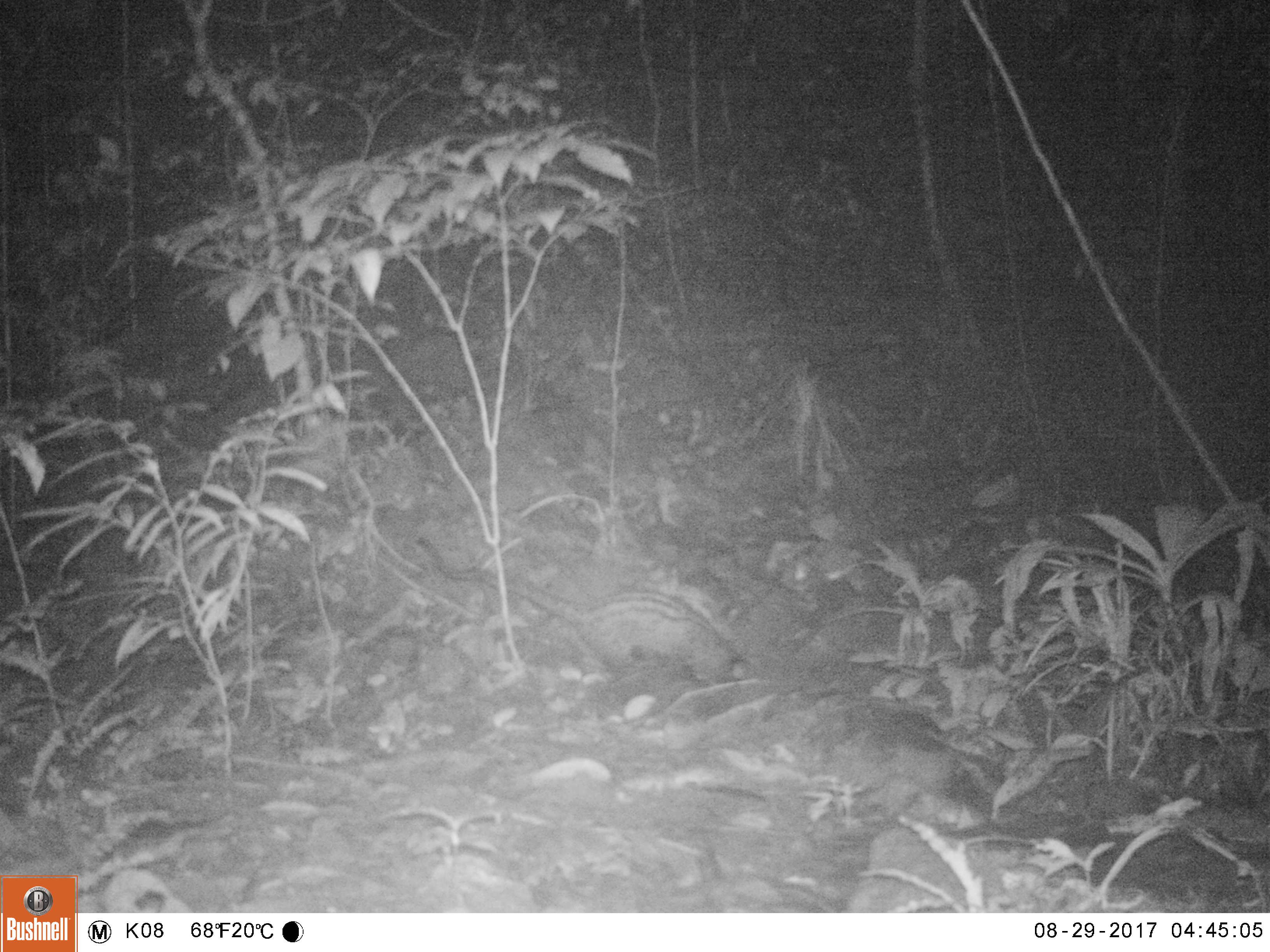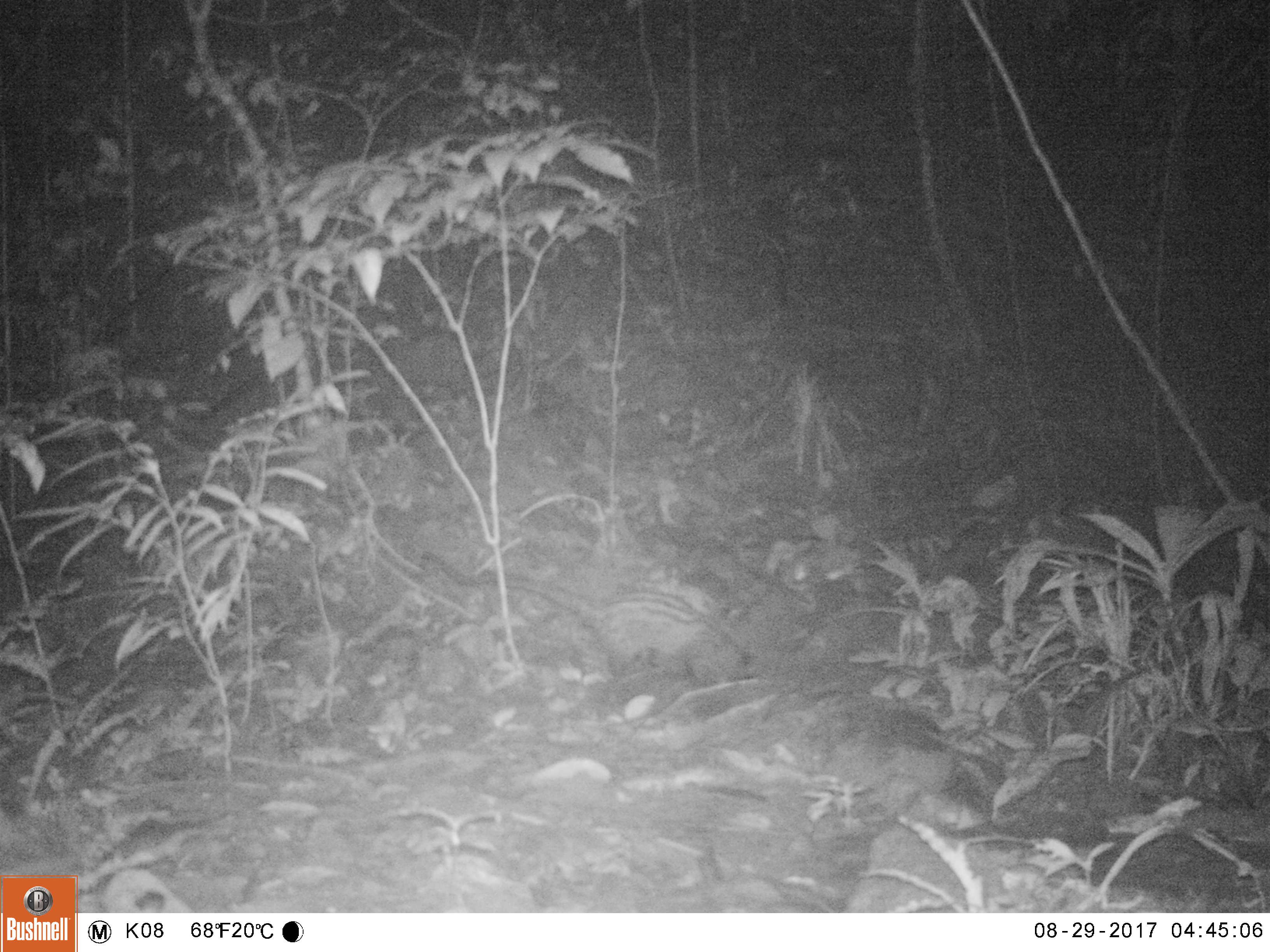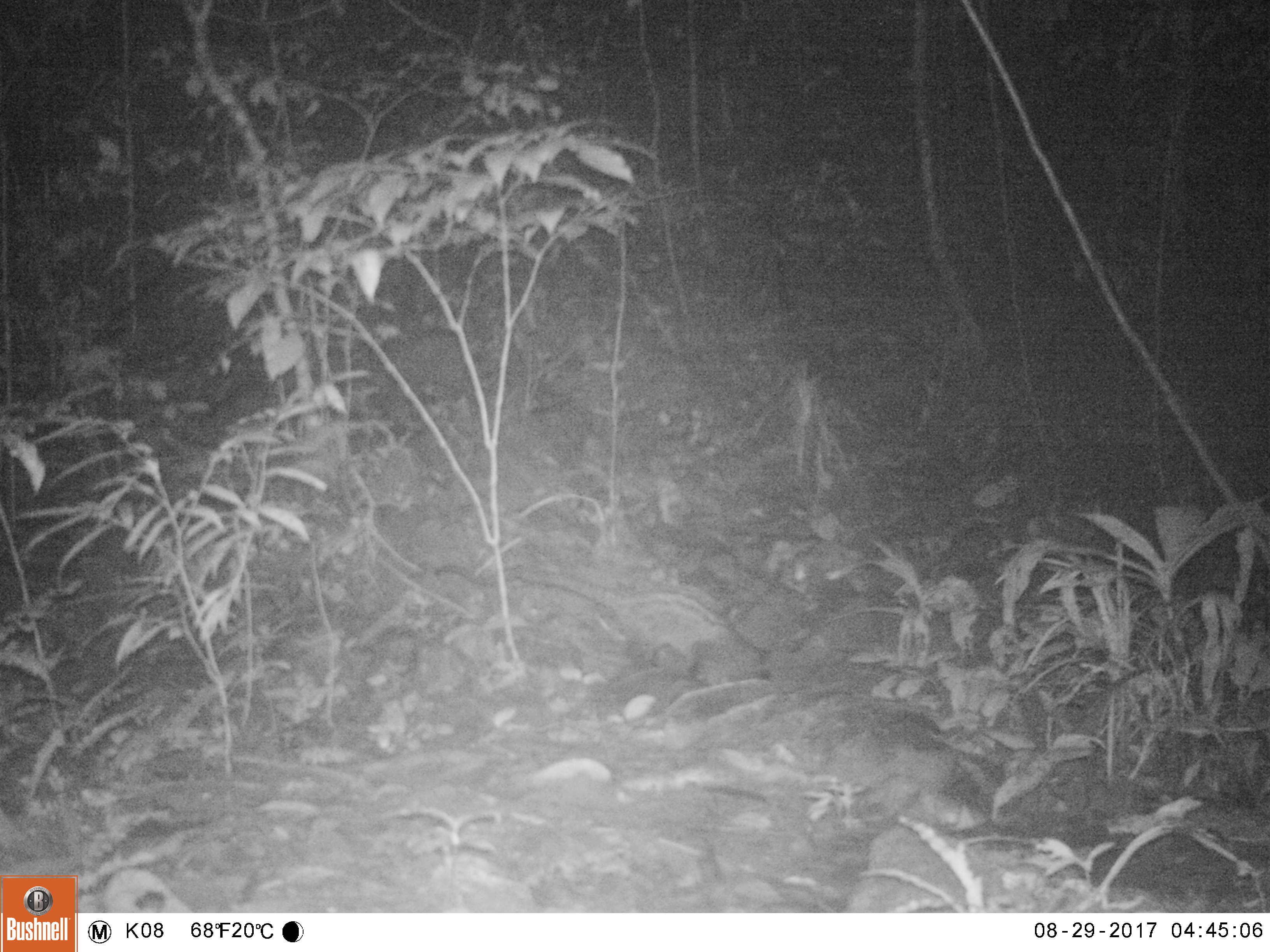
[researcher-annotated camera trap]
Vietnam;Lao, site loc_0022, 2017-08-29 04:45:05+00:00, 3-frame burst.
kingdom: Animalia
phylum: Chordata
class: Mammalia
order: Carnivora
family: Viverridae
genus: Paradoxurus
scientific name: Paradoxurus hermaphroditus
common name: common palm civet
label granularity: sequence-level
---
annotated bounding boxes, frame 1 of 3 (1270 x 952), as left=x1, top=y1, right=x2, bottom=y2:
common palm civet: left=412, top=534, right=750, bottom=686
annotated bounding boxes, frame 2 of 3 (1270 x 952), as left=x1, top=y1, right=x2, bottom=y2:
common palm civet: left=421, top=549, right=752, bottom=684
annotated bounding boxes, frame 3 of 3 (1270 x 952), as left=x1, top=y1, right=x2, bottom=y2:
common palm civet: left=433, top=564, right=734, bottom=674